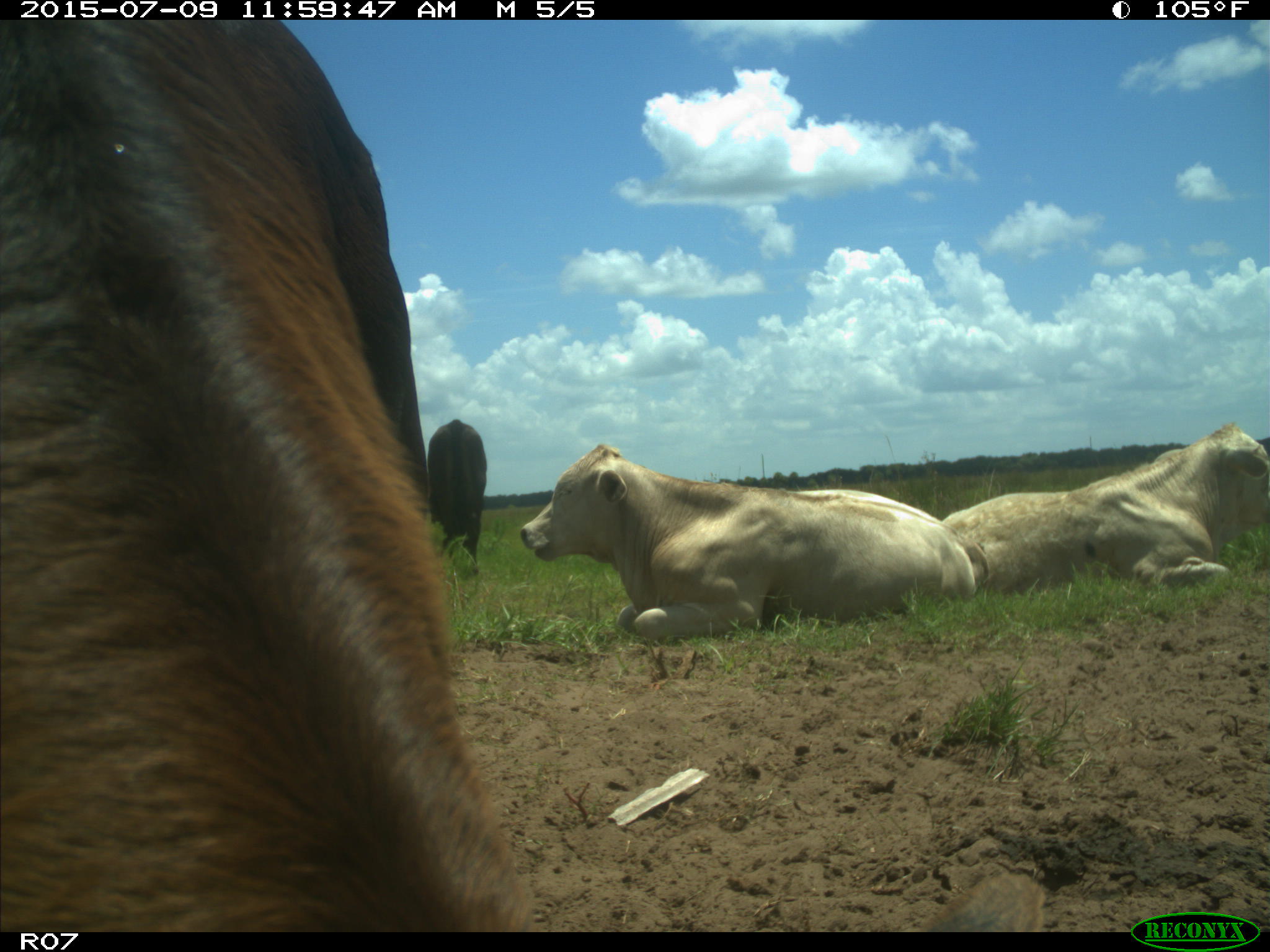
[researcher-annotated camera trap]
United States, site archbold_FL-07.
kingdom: Animalia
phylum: Chordata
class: Mammalia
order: Artiodactyla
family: Bovidae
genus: Bos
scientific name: Bos taurus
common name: domestic cow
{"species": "Bos taurus (domestic cow)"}